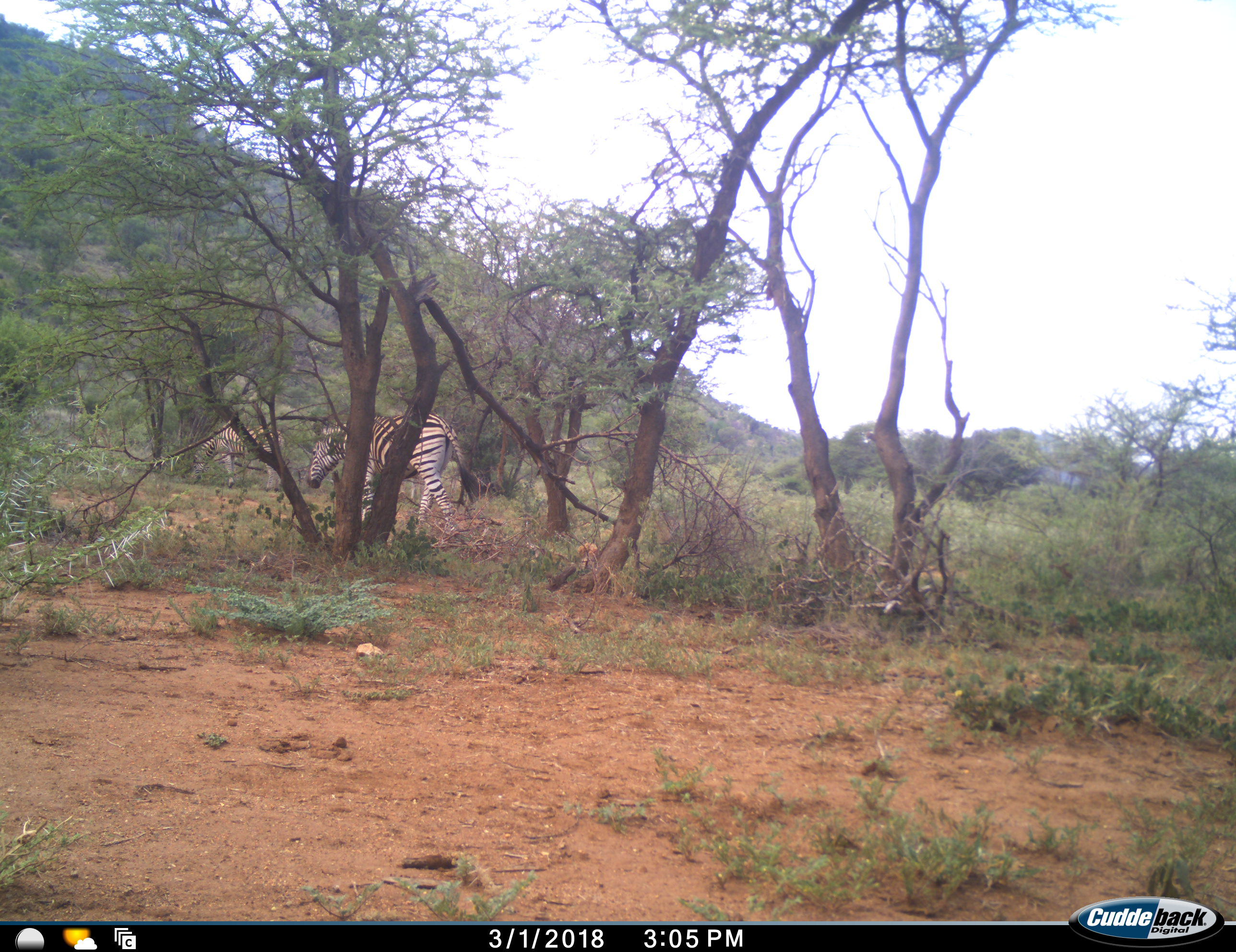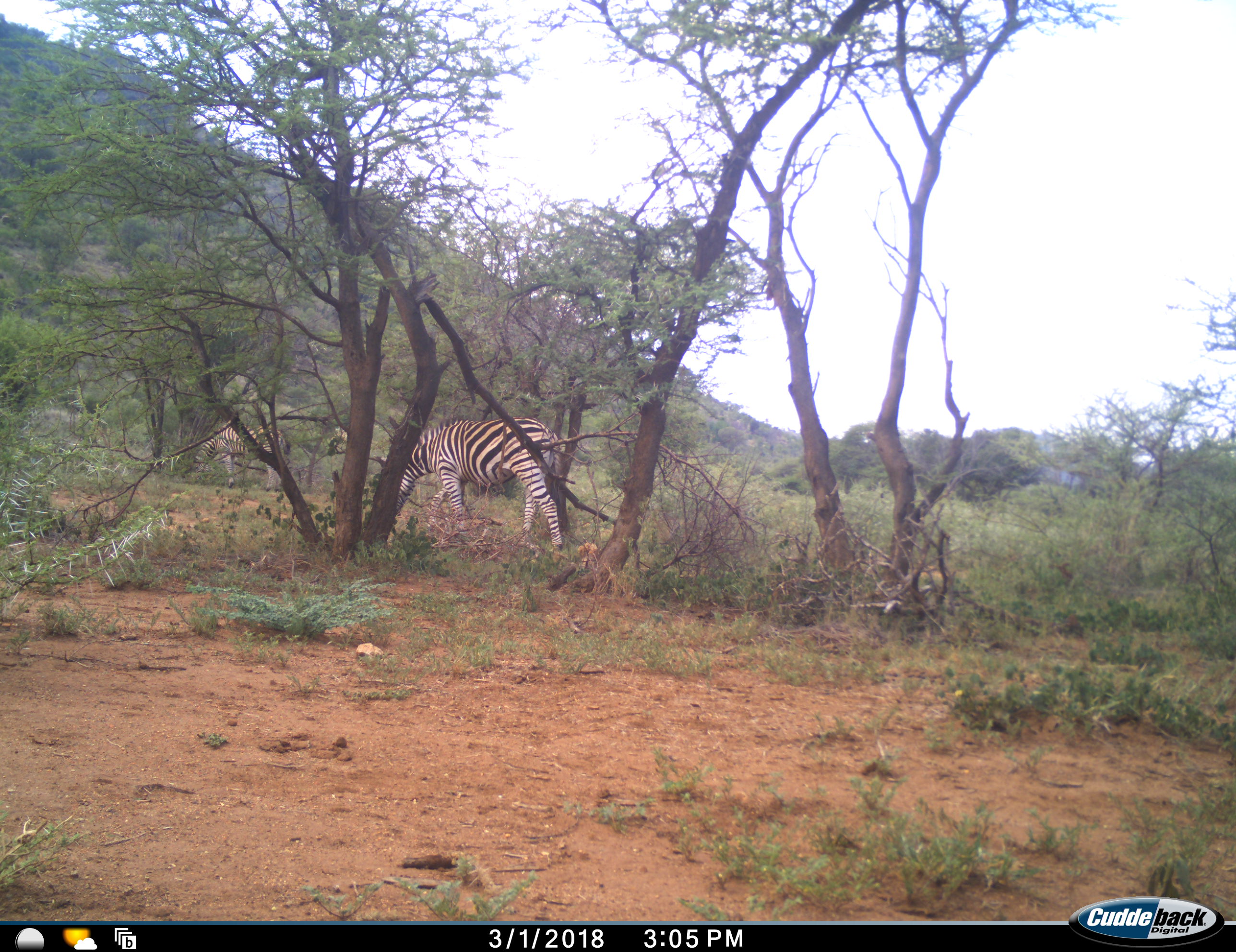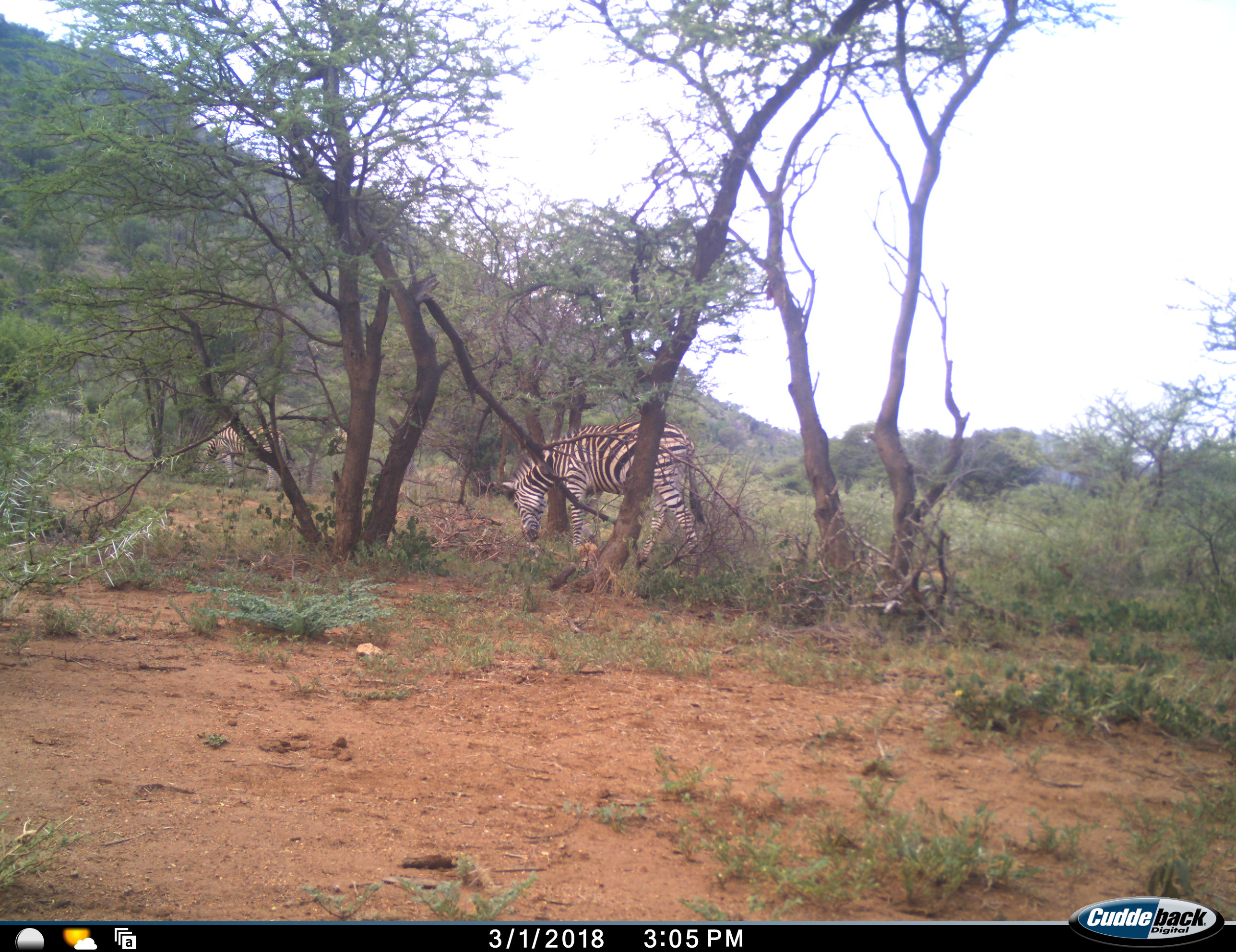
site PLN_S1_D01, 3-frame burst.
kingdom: Animalia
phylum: Chordata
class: Mammalia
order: Perissodactyla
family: Equidae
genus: Equus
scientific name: Equus quagga burchellii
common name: burchell's zebra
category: zebraburchells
Zebraburchells (burchell's zebra) (Equus quagga burchellii), count 2. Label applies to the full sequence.